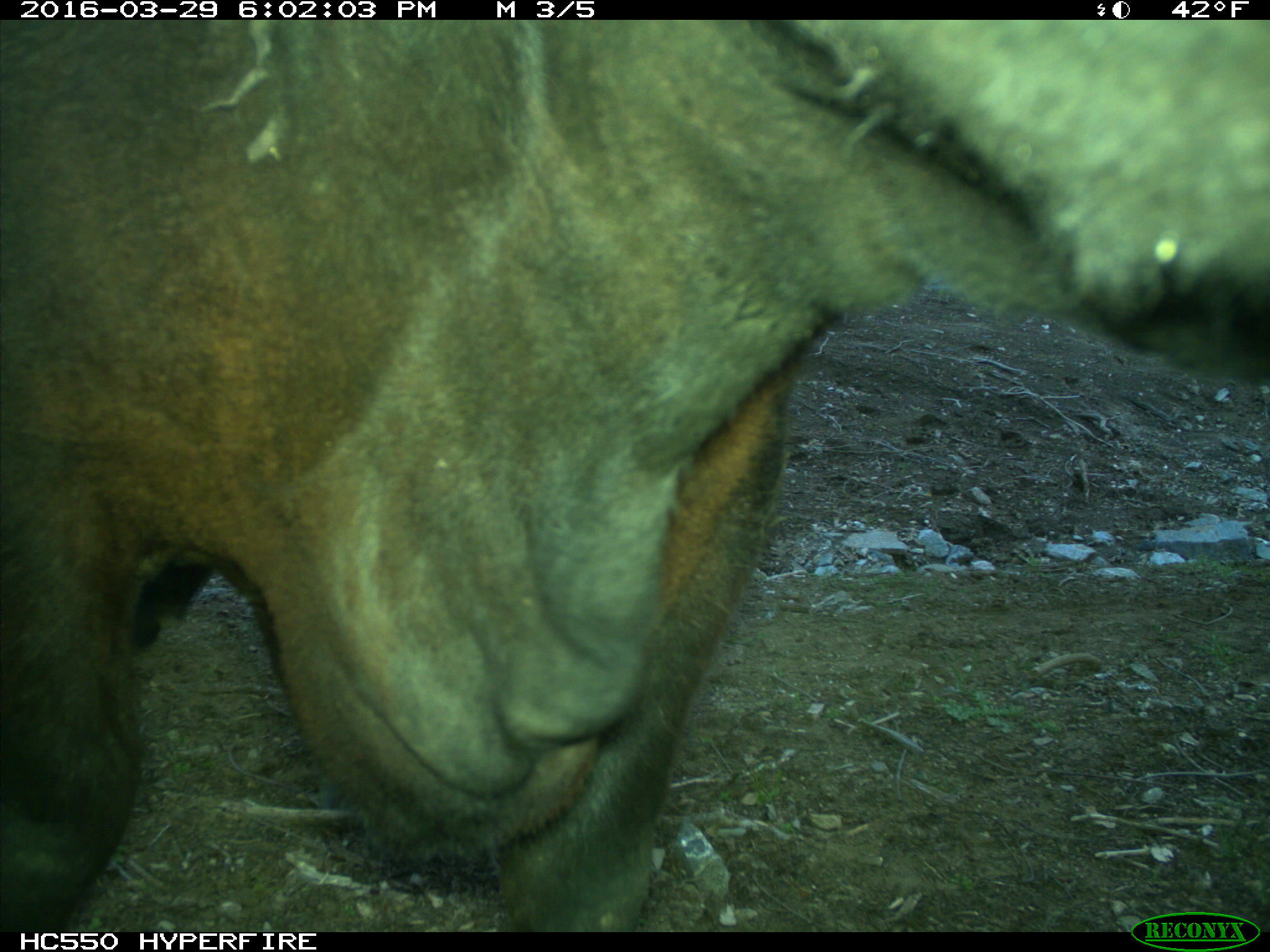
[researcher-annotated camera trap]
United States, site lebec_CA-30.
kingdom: Animalia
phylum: Chordata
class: Mammalia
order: Artiodactyla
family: Bovidae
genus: Bos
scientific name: Bos taurus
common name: domestic cow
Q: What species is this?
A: Bos taurus (domestic cow).